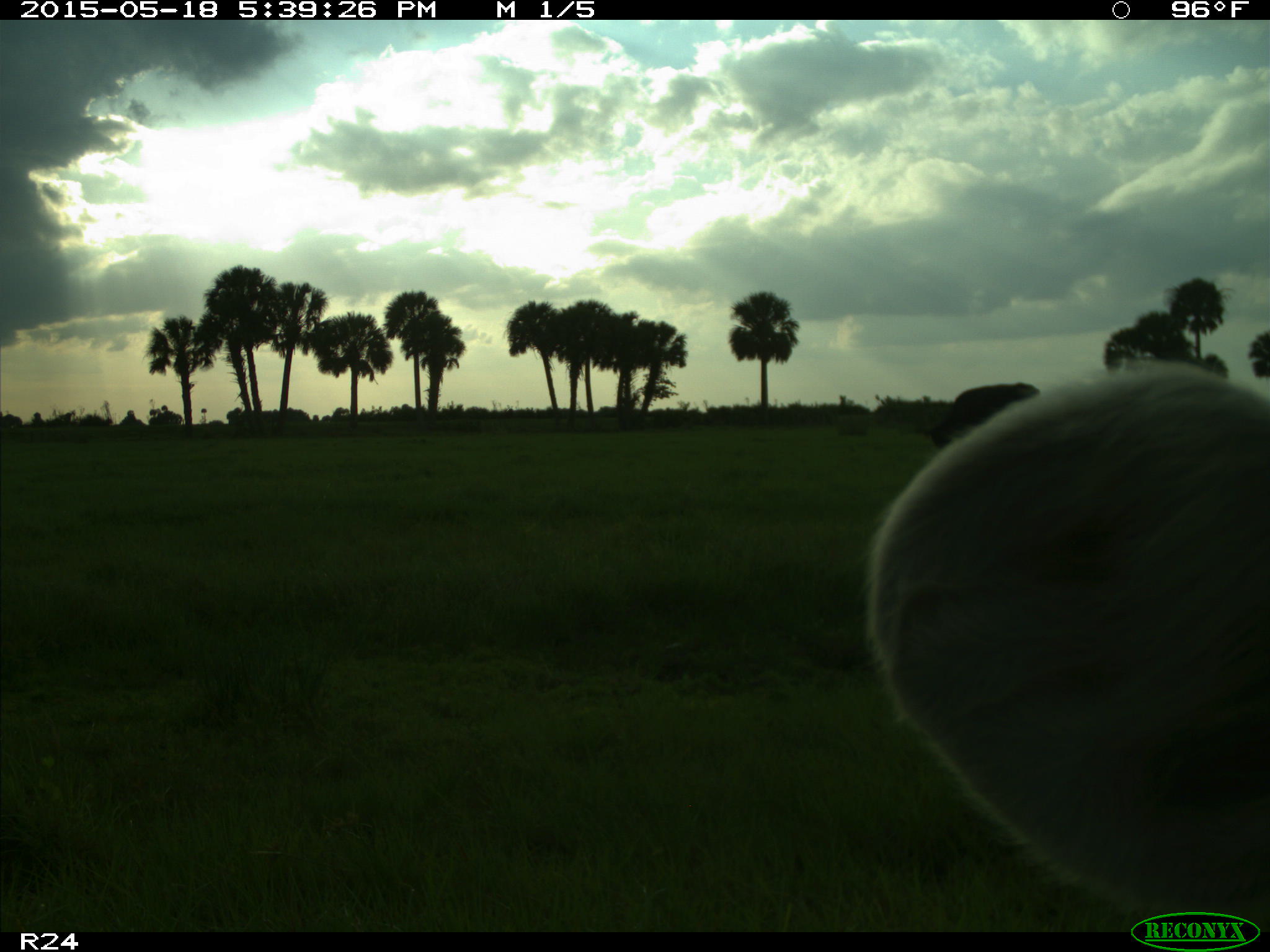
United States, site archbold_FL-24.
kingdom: Animalia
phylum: Chordata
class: Mammalia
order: Artiodactyla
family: Bovidae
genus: Bos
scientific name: Bos taurus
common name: domestic cow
Bos taurus (domestic cow).